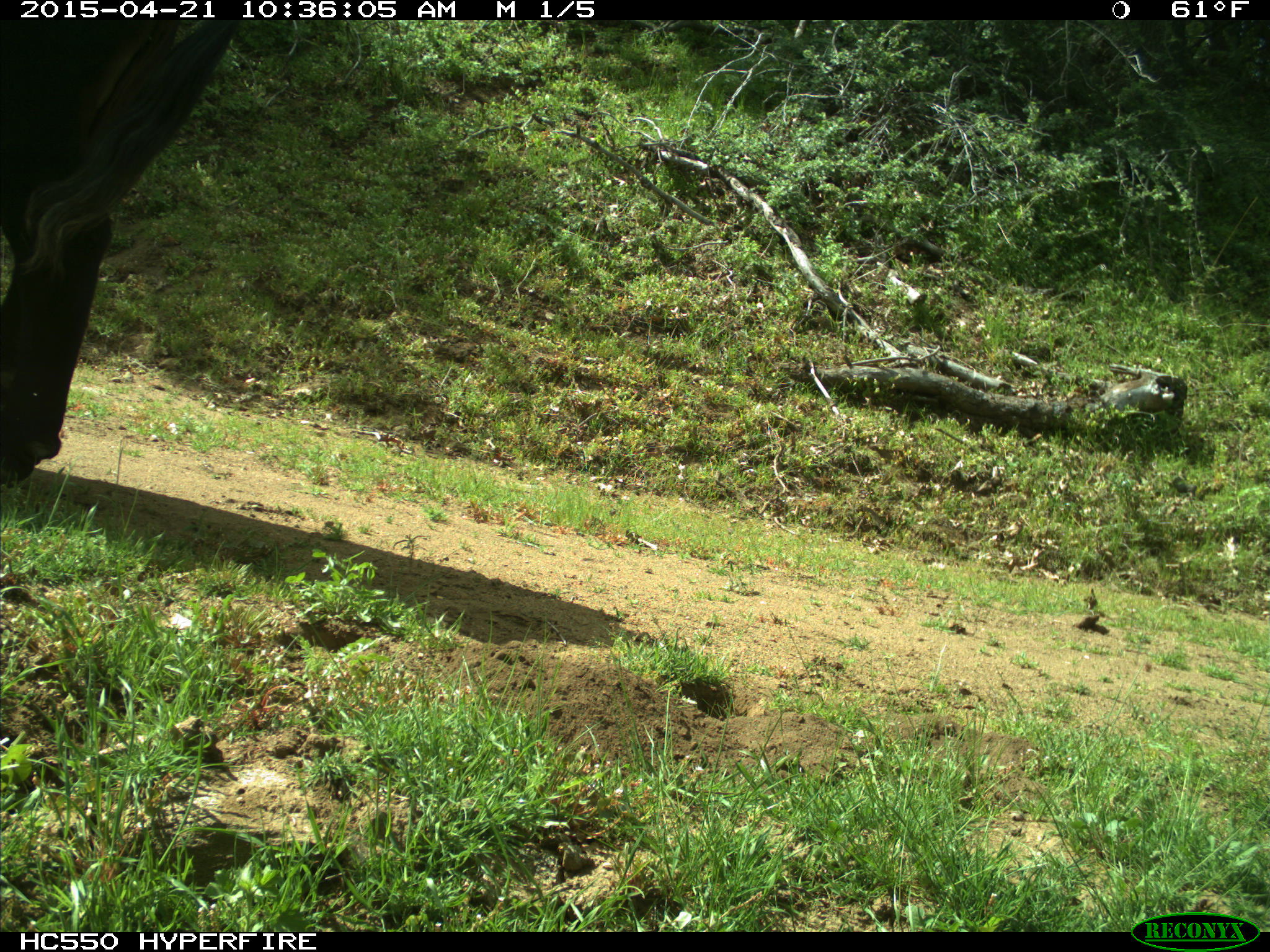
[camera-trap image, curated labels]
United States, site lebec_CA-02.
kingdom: Animalia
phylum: Chordata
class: Mammalia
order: Artiodactyla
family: Bovidae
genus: Bos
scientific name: Bos taurus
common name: domestic cow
Bos taurus (domestic cow).